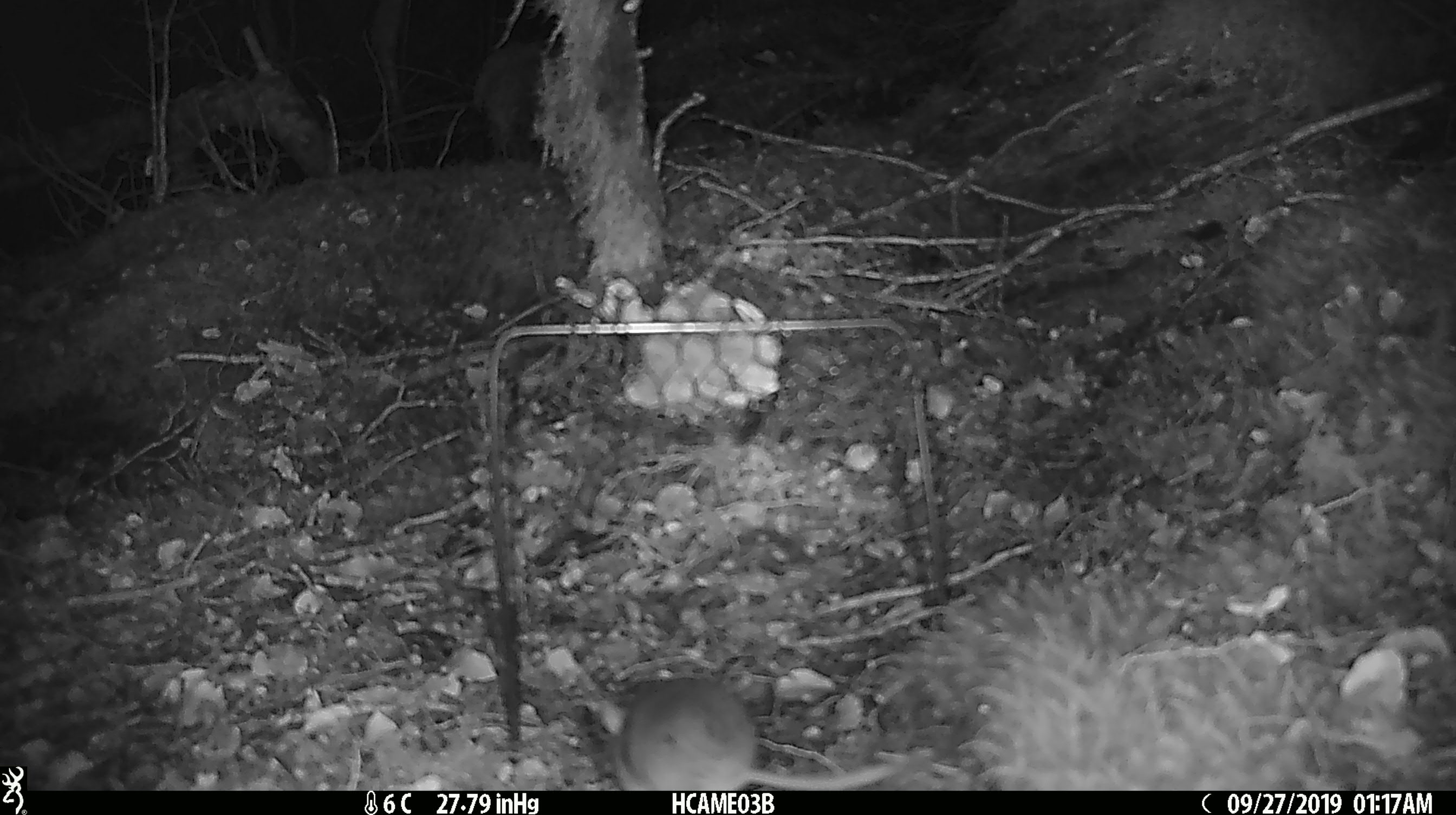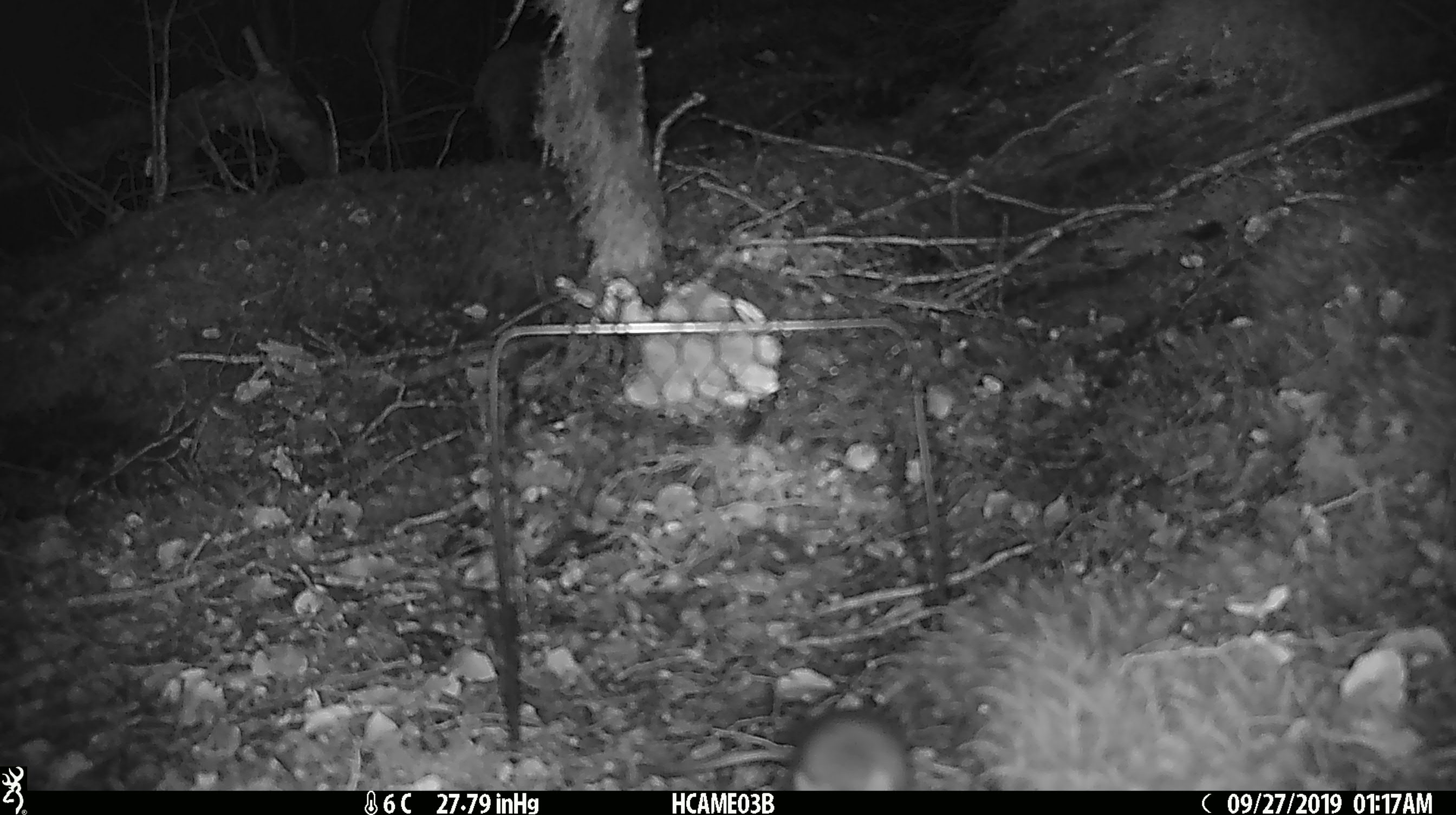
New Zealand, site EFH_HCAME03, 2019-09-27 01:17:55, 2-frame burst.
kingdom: Animalia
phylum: Chordata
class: Mammalia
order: Rodentia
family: Muridae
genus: Mus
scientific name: Mus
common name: mouse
Mouse (Mus).